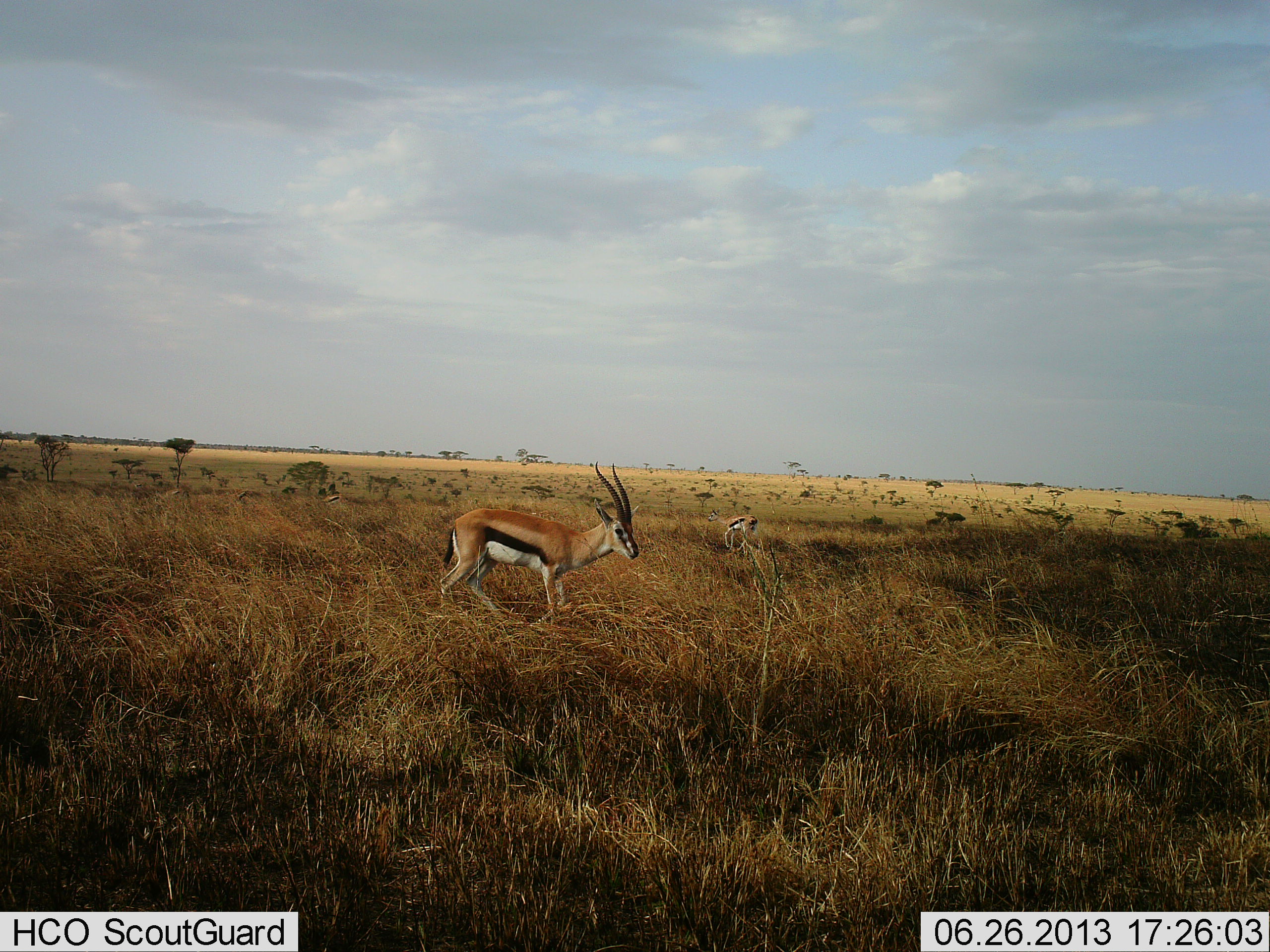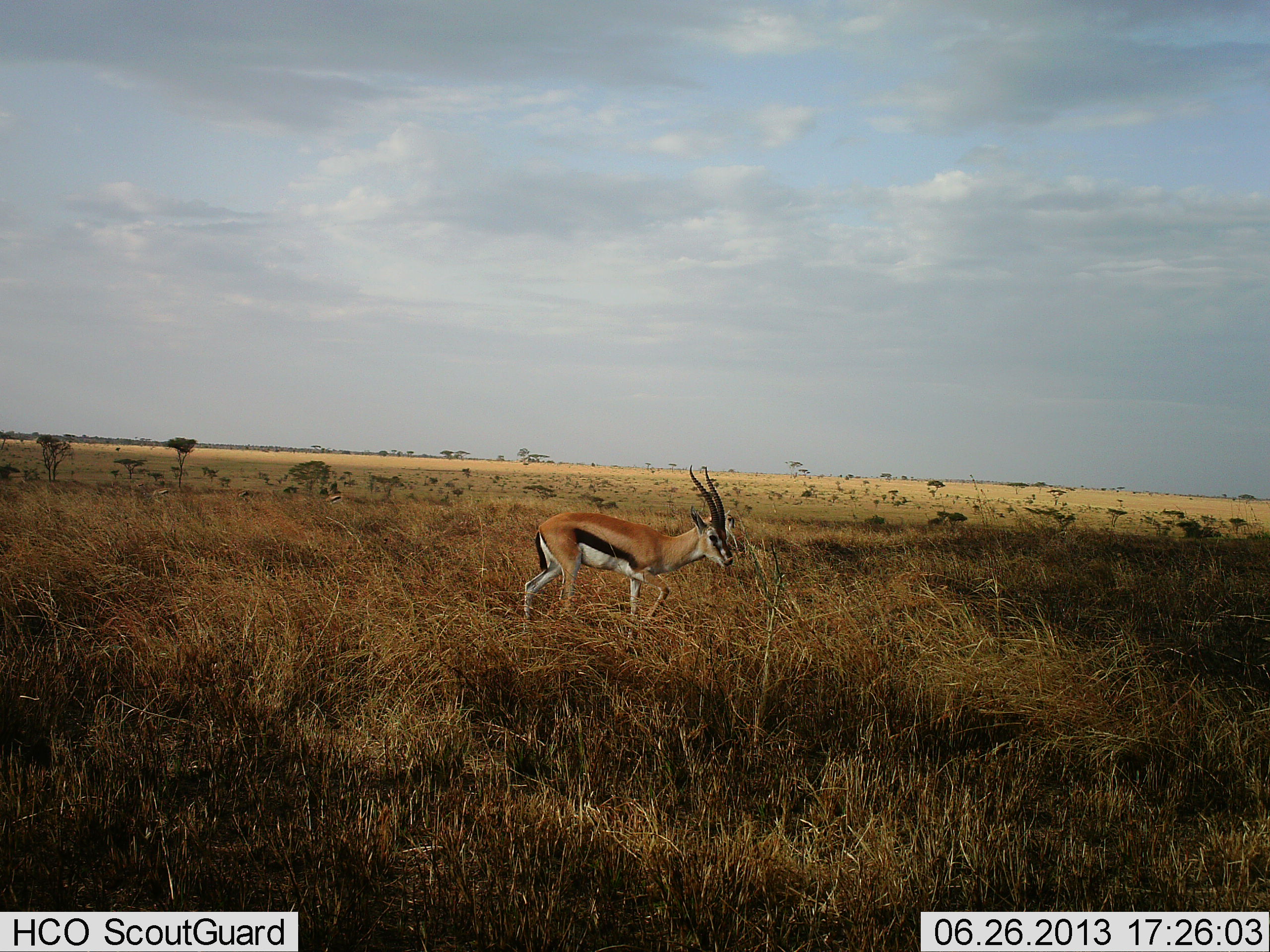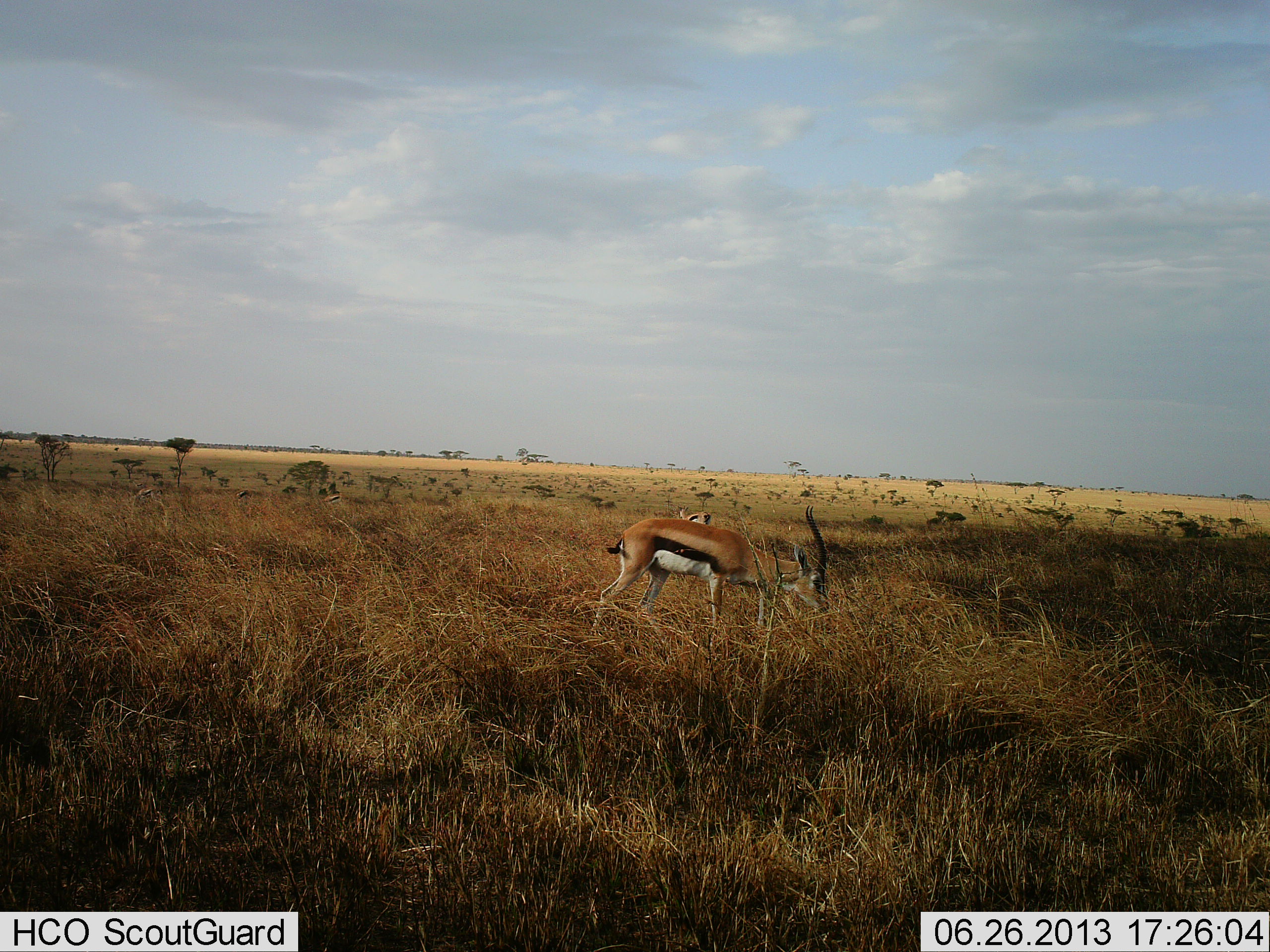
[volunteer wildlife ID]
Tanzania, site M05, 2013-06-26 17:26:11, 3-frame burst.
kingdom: Animalia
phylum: Chordata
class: Mammalia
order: Artiodactyla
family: Bovidae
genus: Eudorcas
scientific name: Eudorcas thomsonii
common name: thomson's gazelle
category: gazellethomsons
Gazellethomsons (thomson's gazelle) (Eudorcas thomsonii), count 2. Behavior (volunteer vote fractions): standing 0%, resting 0%, moving 70%, interacting 0%. Young present (vote fraction): 0%. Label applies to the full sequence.